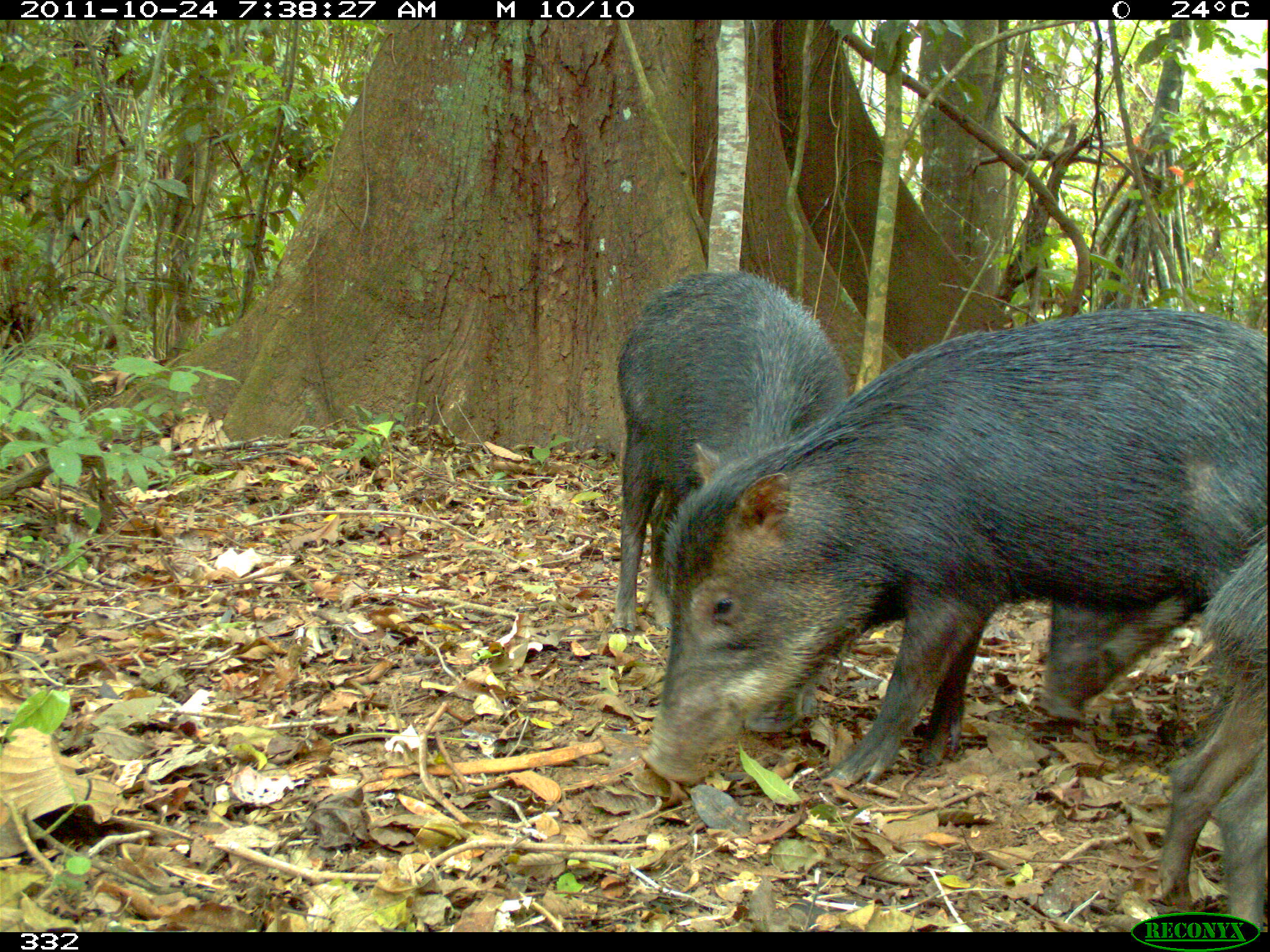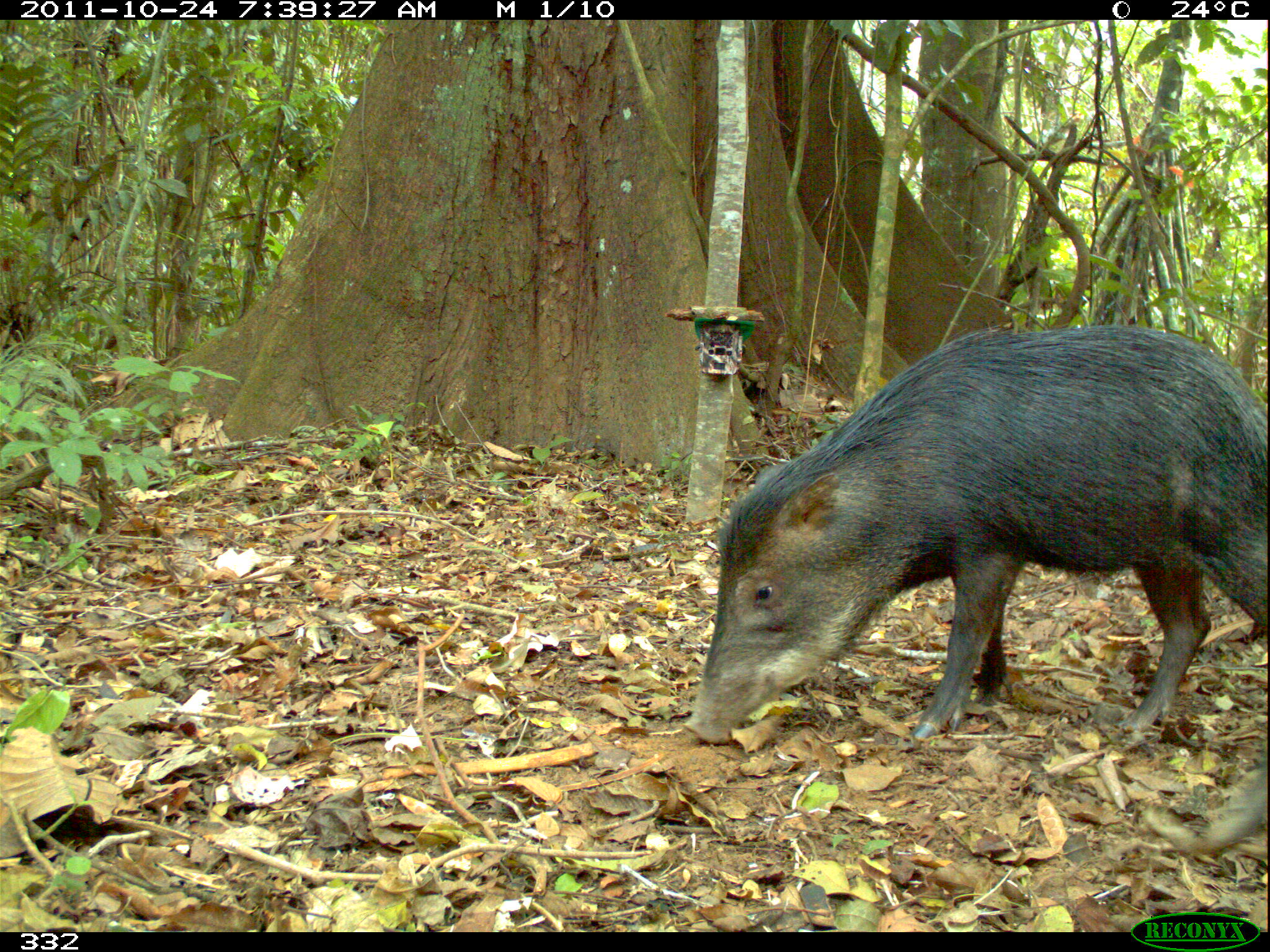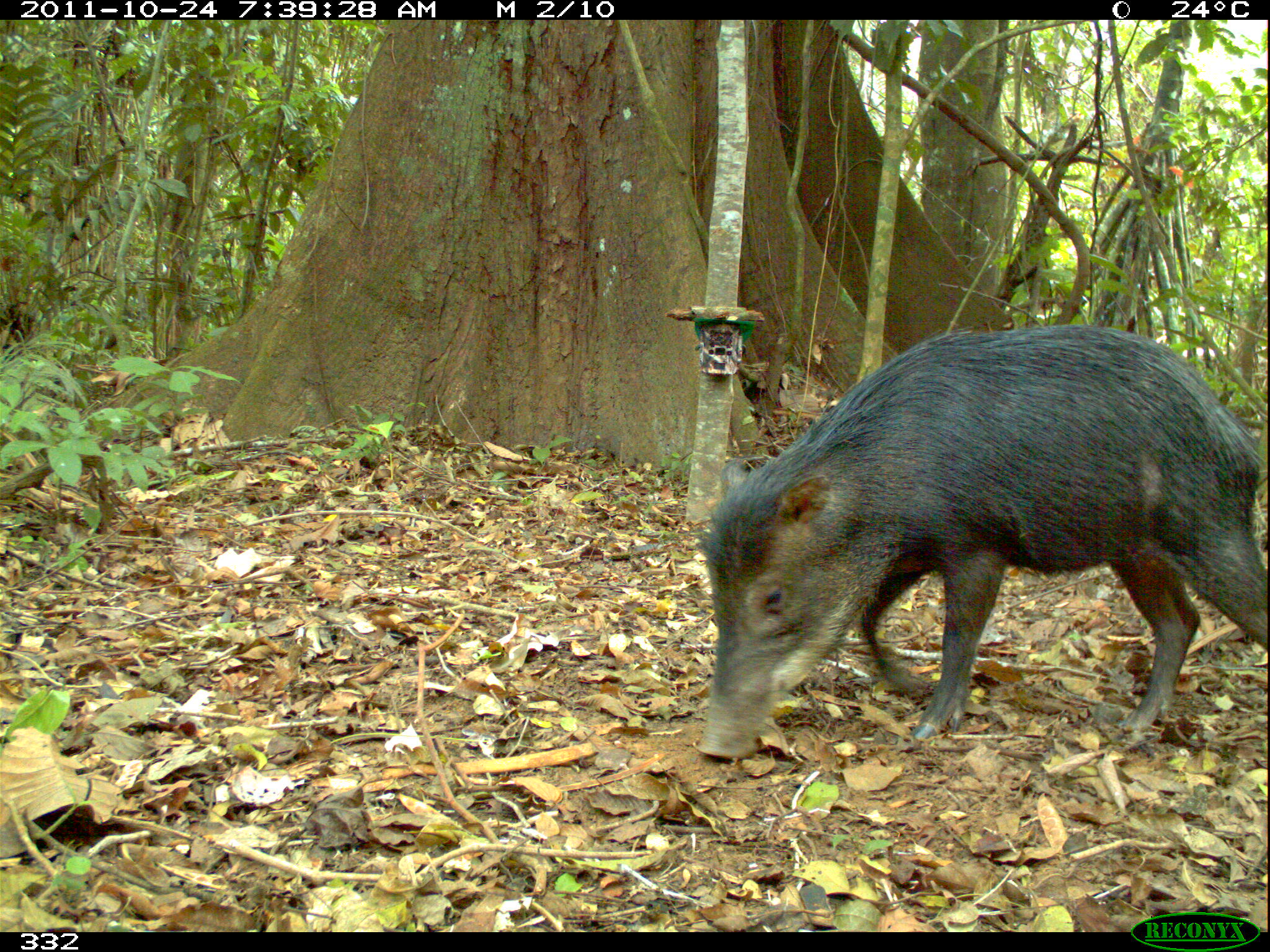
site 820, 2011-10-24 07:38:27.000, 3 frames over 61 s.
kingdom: Animalia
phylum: Chordata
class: Mammalia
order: Artiodactyla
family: Tayassuidae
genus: Tayassu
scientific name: Tayassu pecari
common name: white-lipped peccary